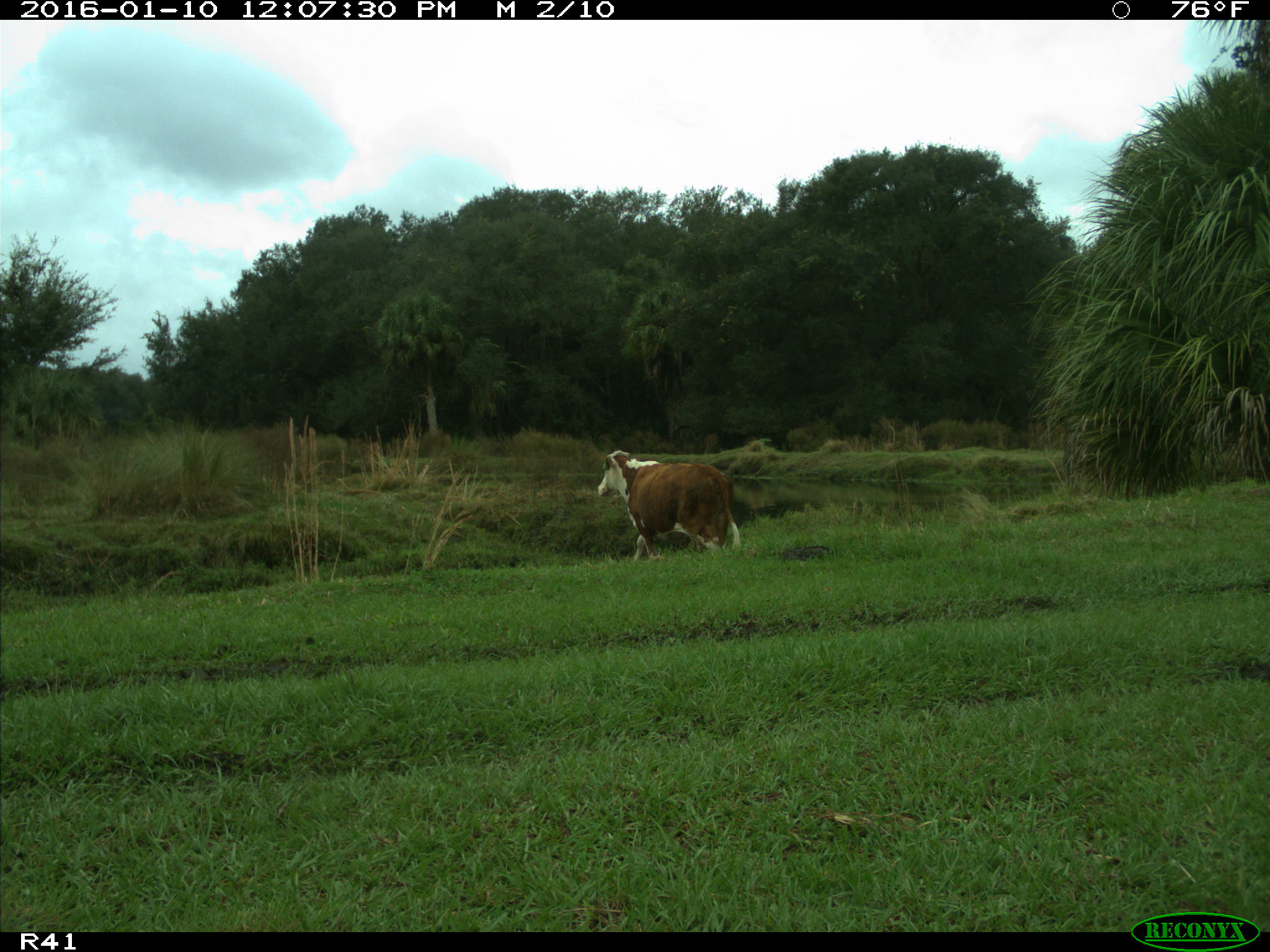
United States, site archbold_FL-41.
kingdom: Animalia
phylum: Chordata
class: Mammalia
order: Artiodactyla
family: Bovidae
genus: Bos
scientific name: Bos taurus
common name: domestic cow